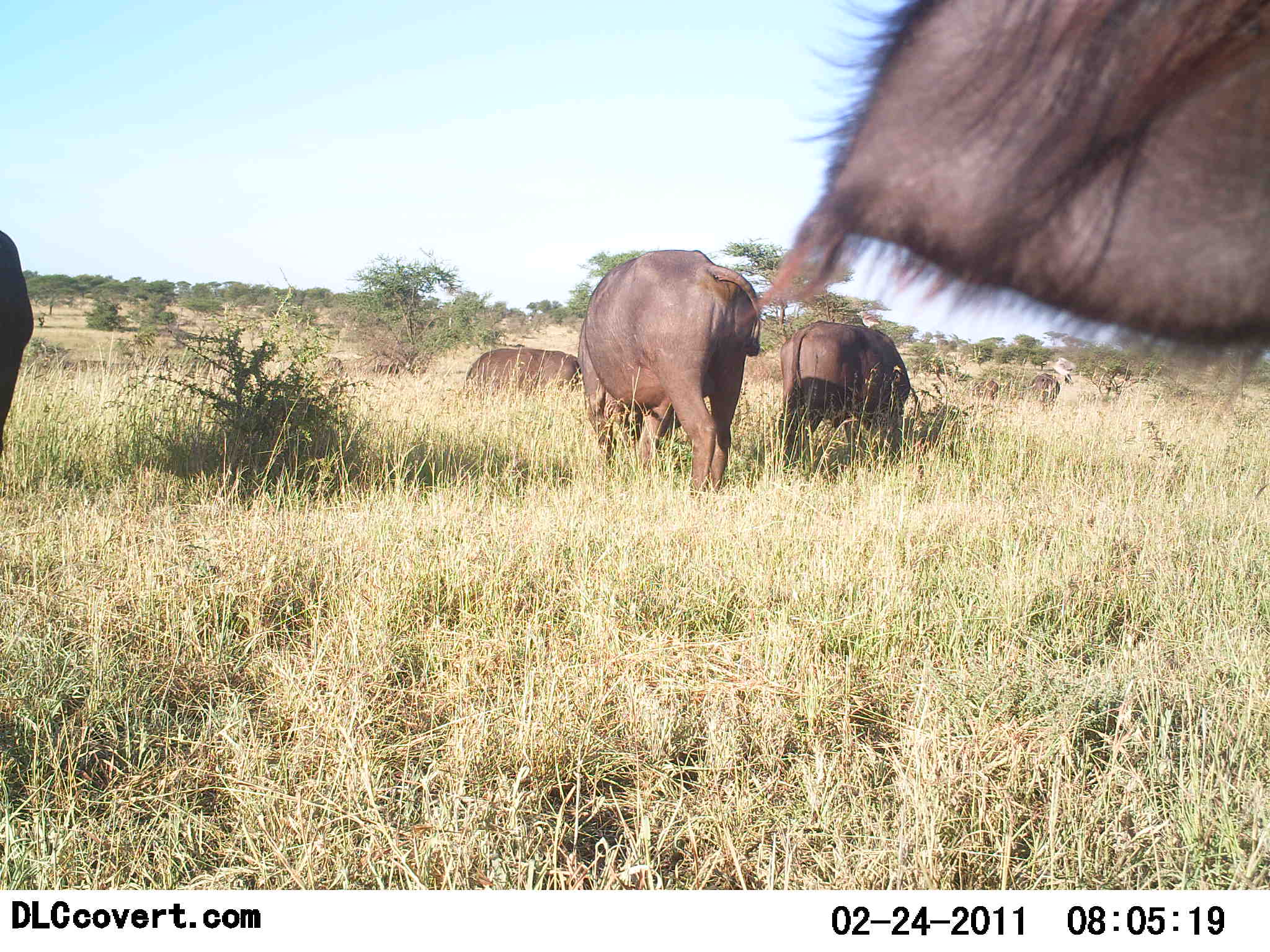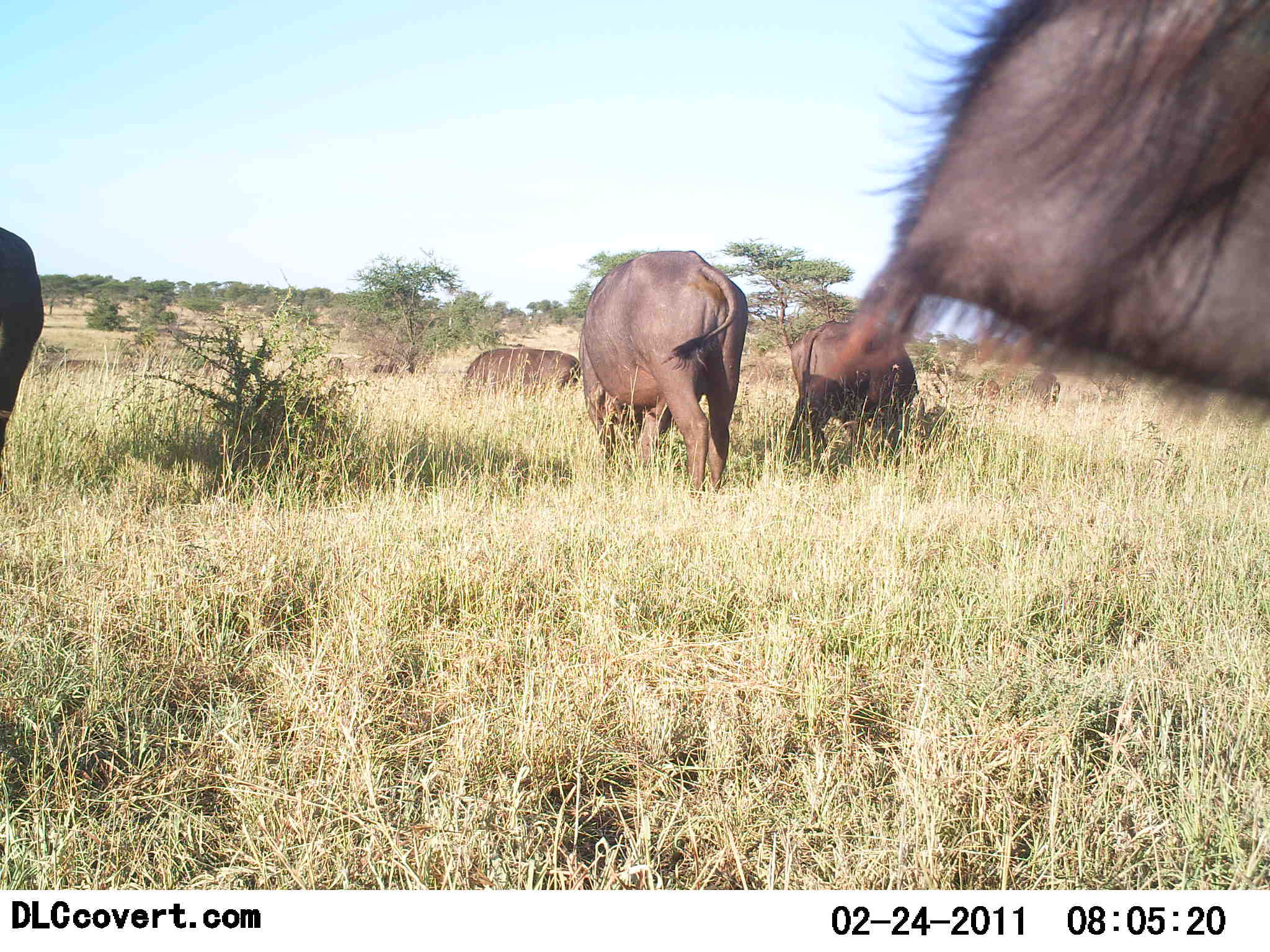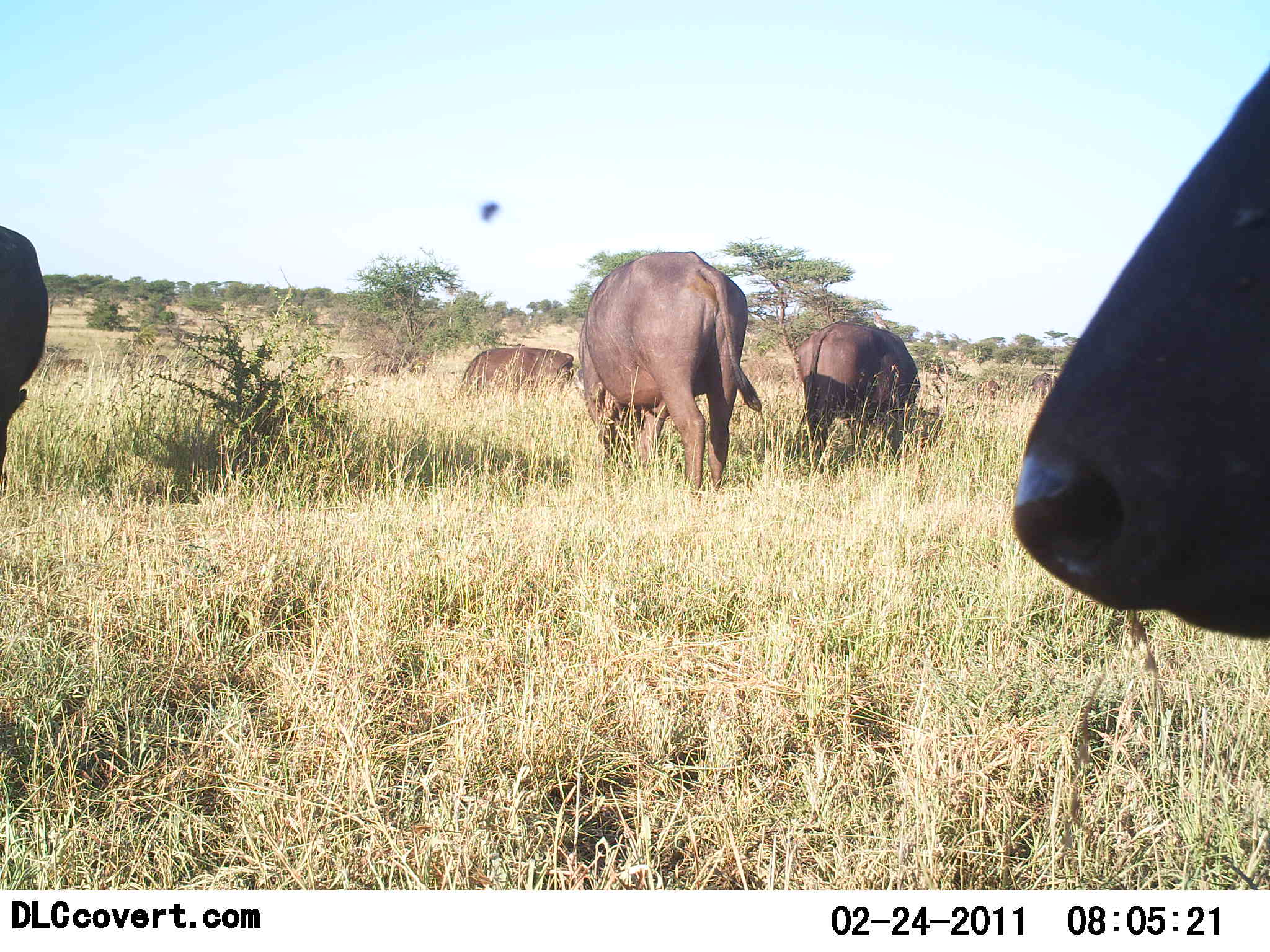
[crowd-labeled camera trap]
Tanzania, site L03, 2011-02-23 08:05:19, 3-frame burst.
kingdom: Animalia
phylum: Chordata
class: Mammalia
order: Artiodactyla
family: Bovidae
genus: Syncerus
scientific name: Syncerus caffer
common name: cape buffalo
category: buffalo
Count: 5.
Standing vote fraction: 54%.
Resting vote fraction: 8%.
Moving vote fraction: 23%.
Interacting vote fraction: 0%.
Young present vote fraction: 15%.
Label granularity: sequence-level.